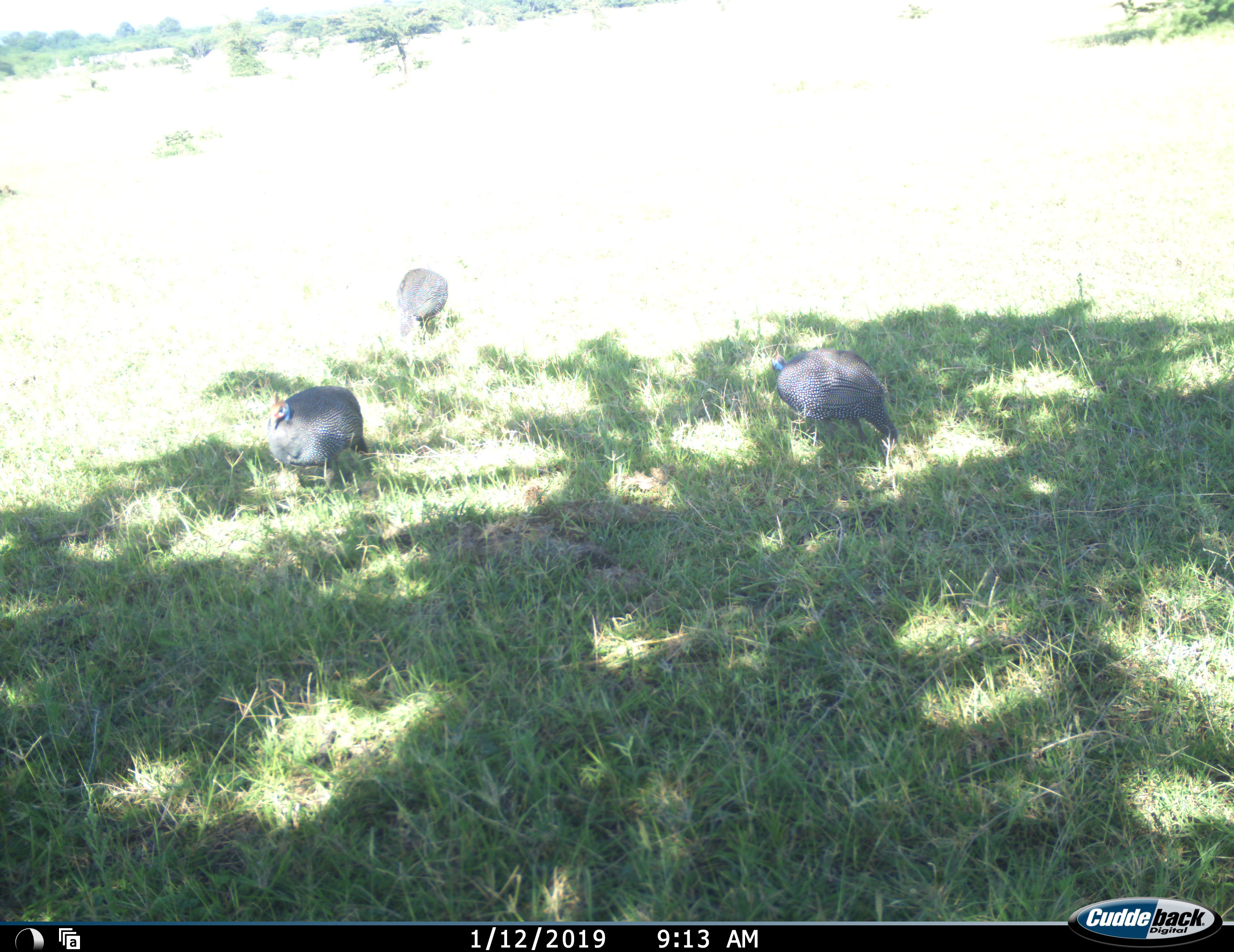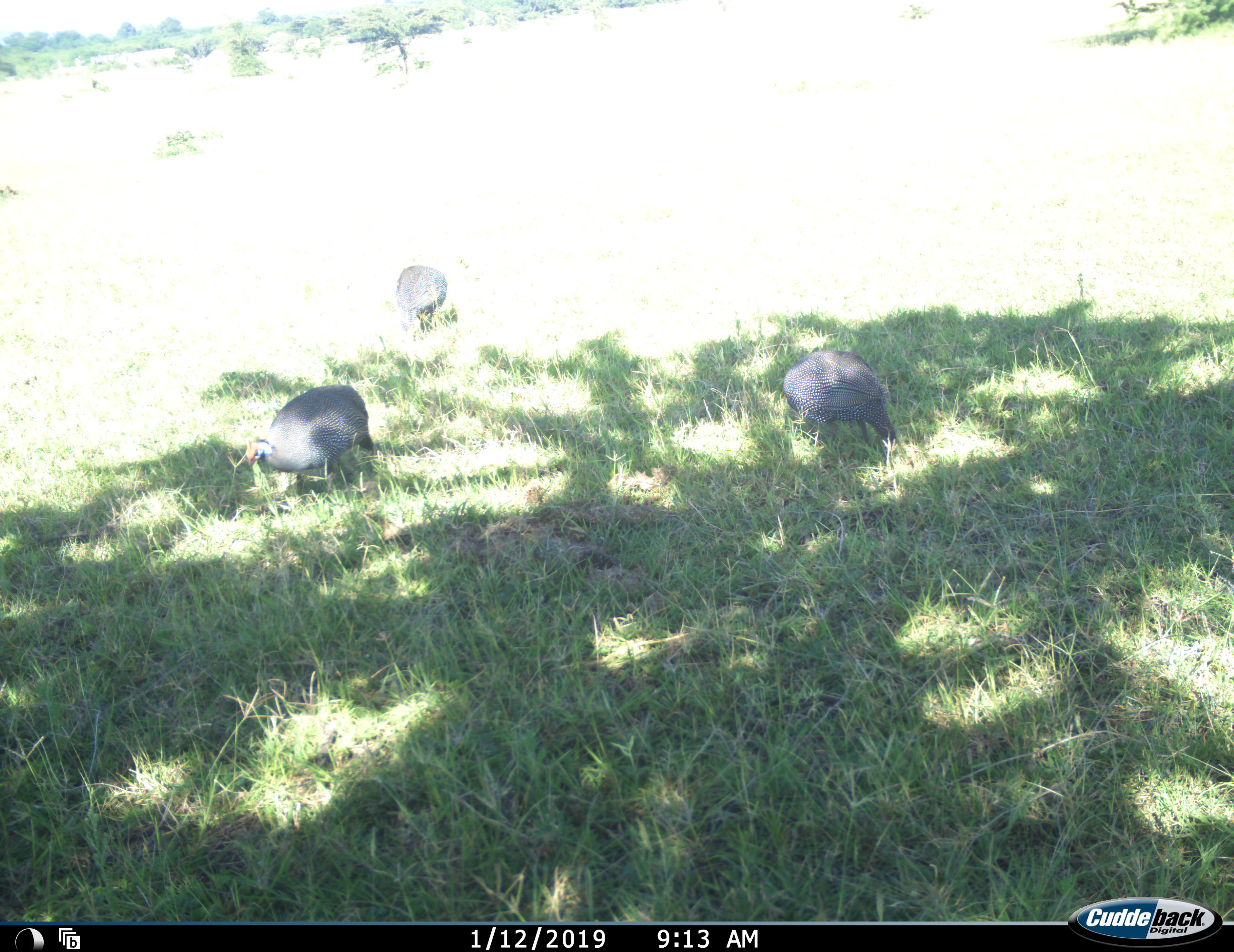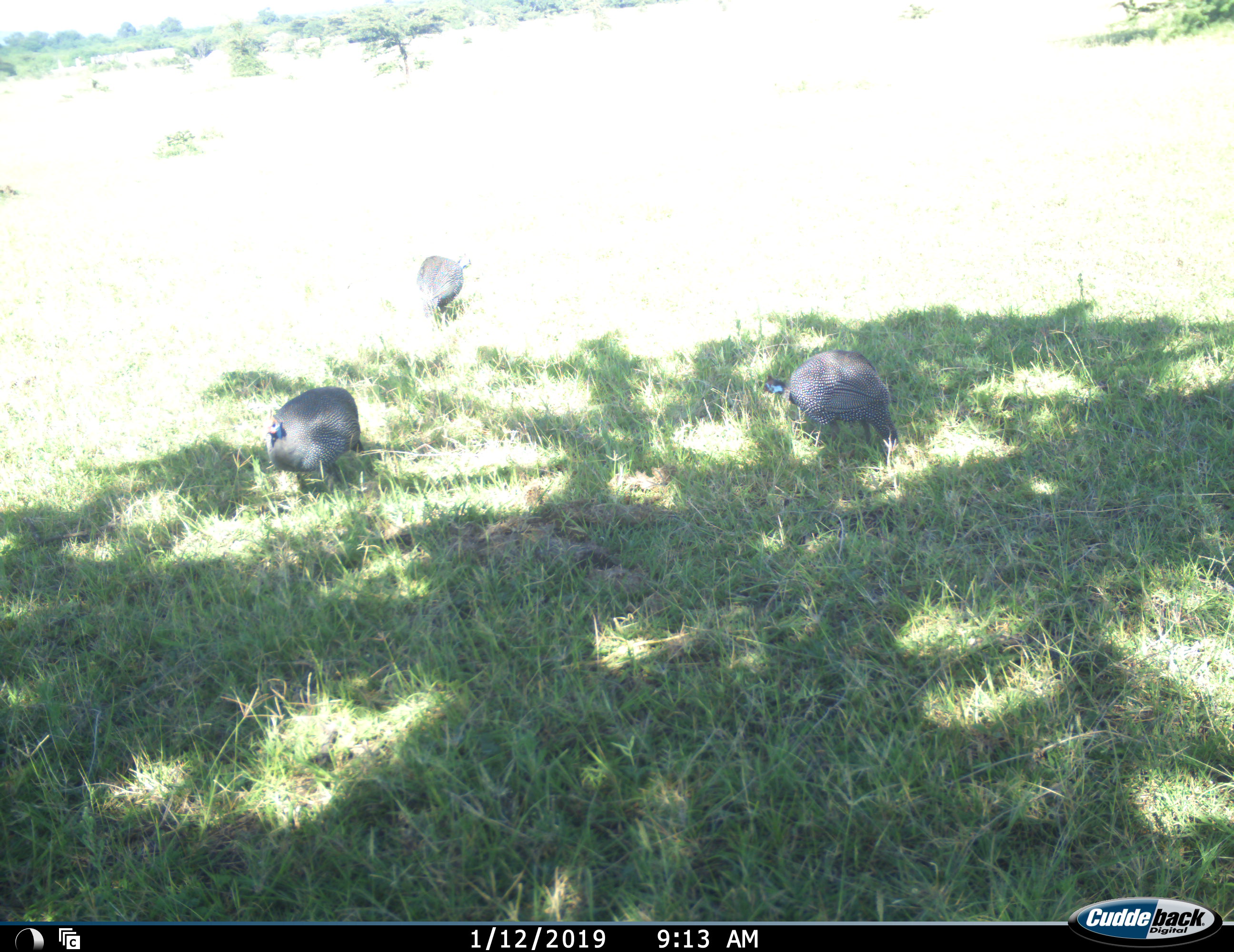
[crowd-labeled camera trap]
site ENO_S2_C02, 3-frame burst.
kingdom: Animalia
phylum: Chordata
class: Aves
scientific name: Aves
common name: bird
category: birdother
Birdother (bird) (Aves), count 3. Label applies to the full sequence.